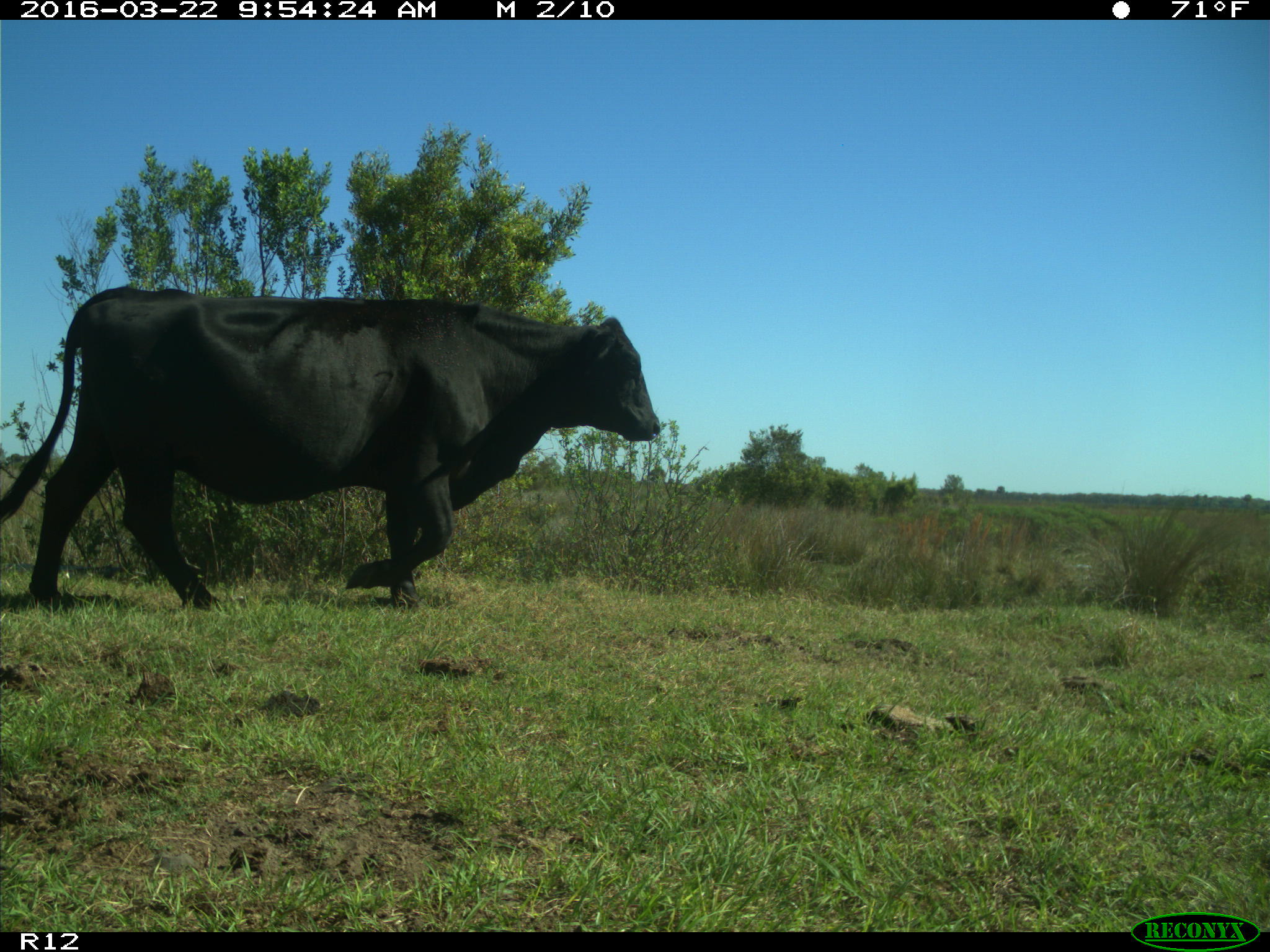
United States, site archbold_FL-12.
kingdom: Animalia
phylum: Chordata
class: Mammalia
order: Artiodactyla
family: Bovidae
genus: Bos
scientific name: Bos taurus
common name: domestic cow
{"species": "Bos taurus (domestic cow)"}